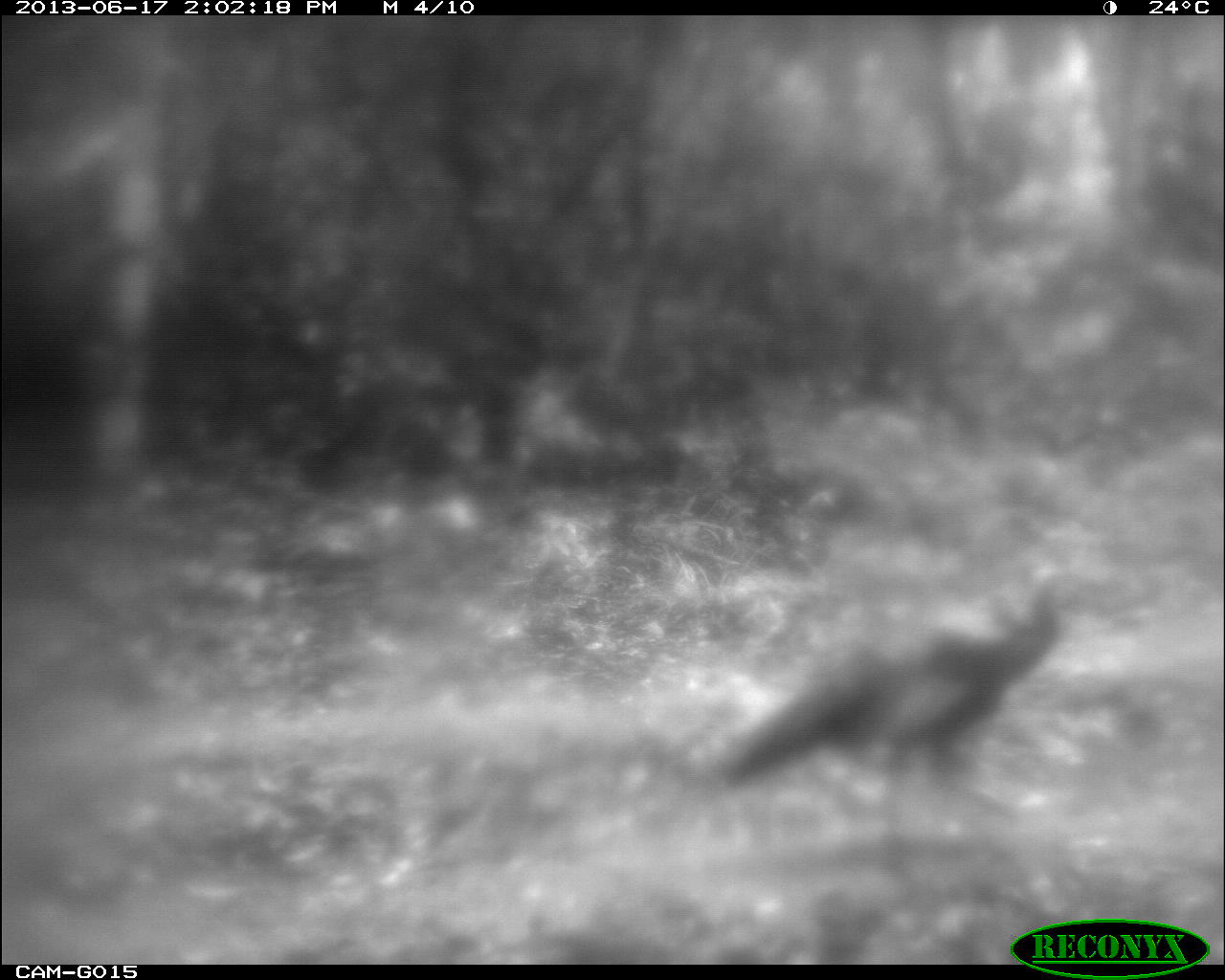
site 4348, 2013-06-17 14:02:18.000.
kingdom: Animalia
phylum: Chordata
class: Aves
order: Galliformes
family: Phasianidae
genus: Meleagris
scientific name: Meleagris ocellata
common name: ocellated turkey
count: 1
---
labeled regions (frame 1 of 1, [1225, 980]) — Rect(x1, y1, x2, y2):
meleagris ocellata: Rect(720, 570, 1063, 843)